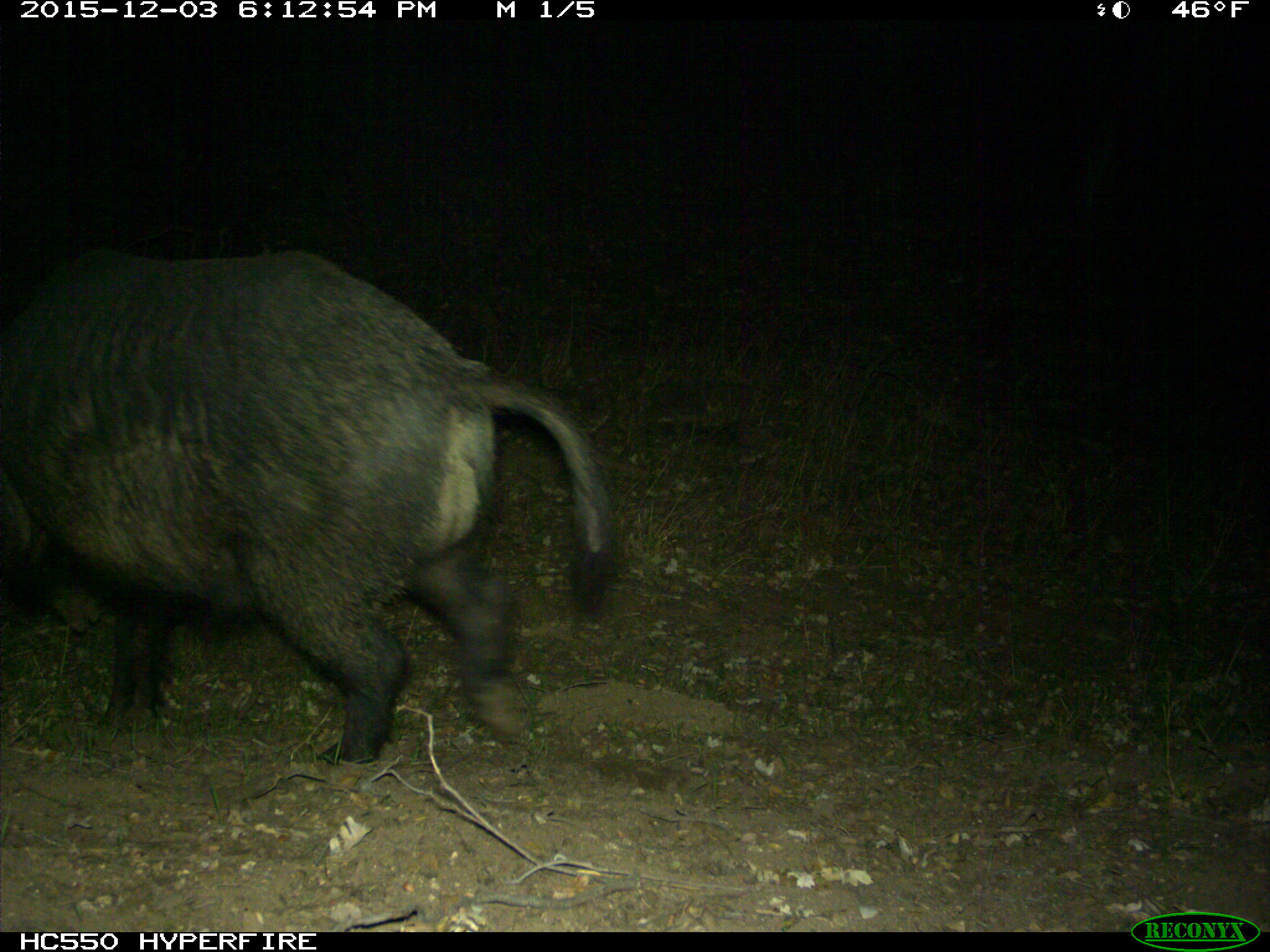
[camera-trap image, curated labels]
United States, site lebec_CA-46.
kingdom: Animalia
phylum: Chordata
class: Mammalia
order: Artiodactyla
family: Suidae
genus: Sus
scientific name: Sus scrofa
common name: wild boar